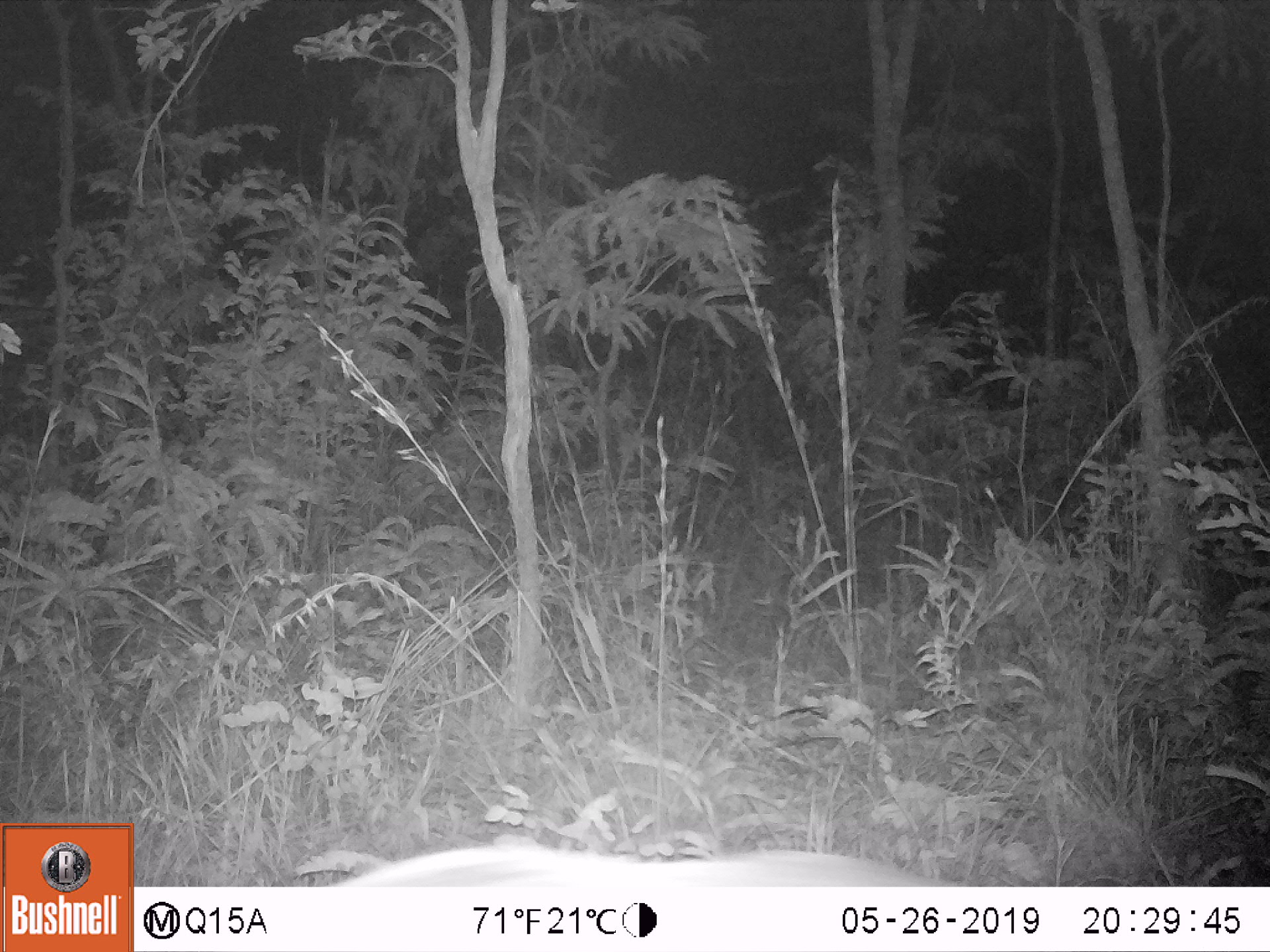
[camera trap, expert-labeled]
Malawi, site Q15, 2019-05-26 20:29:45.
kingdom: Animalia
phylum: Chordata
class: Mammalia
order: Artiodactyla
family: Suidae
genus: Potamochoerus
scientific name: Potamochoerus larvatus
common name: bushpig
Bushpig (Potamochoerus larvatus), count 1.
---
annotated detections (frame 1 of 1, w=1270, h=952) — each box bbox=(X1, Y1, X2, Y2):
bushpig: bbox=(327, 843, 933, 887)